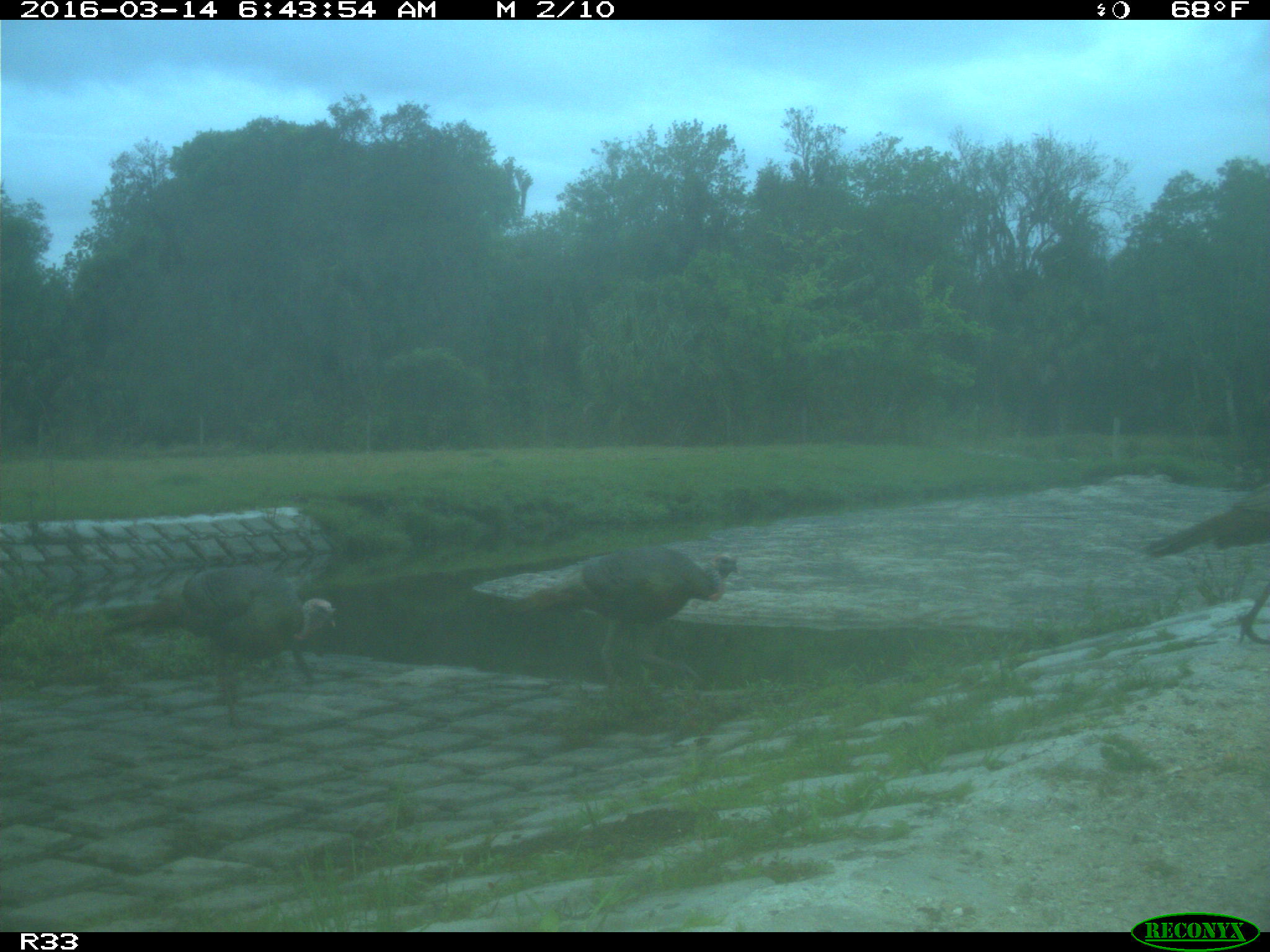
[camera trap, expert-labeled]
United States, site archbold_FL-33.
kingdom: Animalia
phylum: Chordata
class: Aves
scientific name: Aves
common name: birds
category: unidentified bird